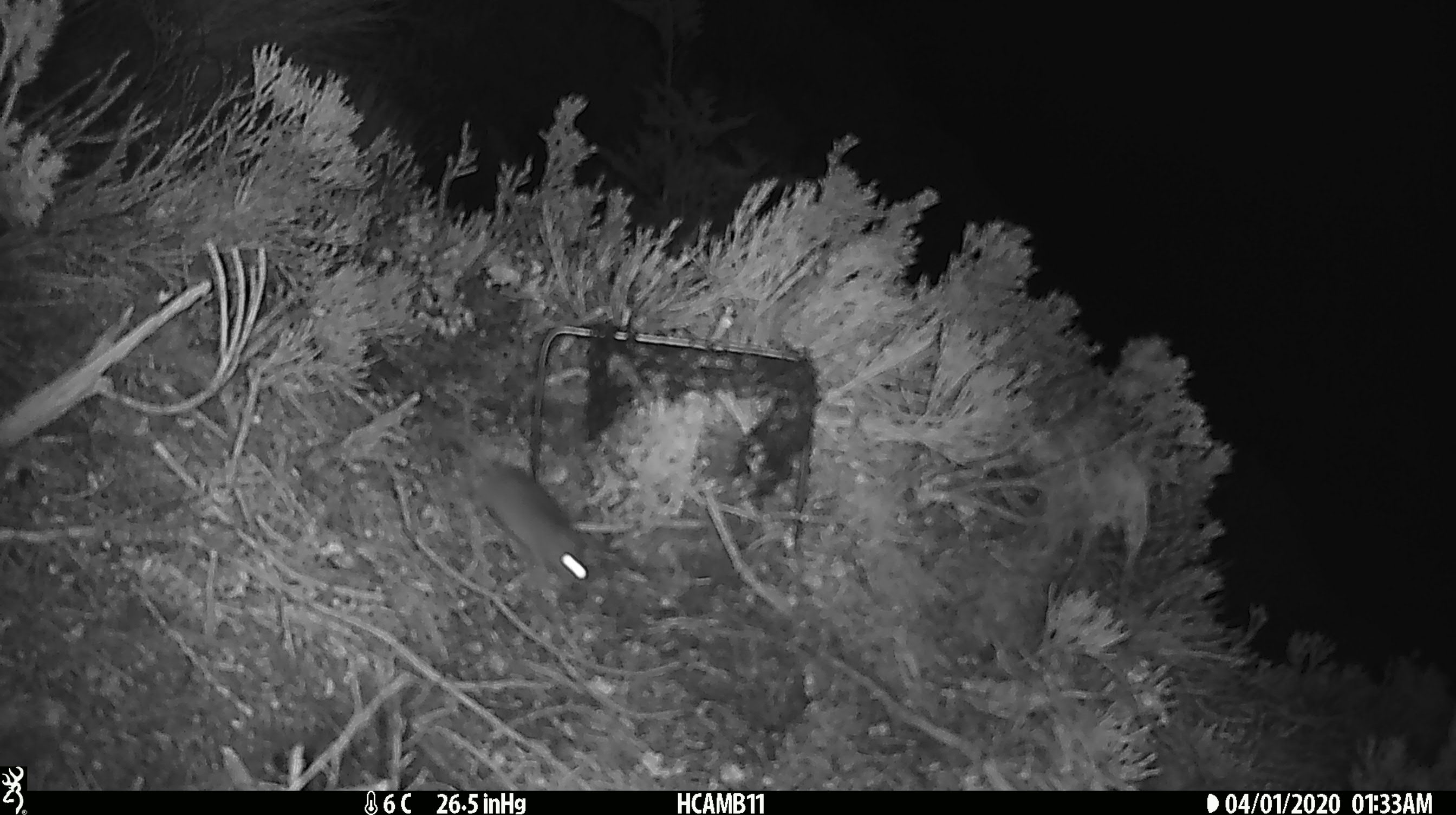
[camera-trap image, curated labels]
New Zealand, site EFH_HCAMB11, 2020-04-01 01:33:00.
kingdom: Animalia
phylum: Chordata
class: Mammalia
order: Rodentia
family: Muridae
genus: Mus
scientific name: Mus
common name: mouse